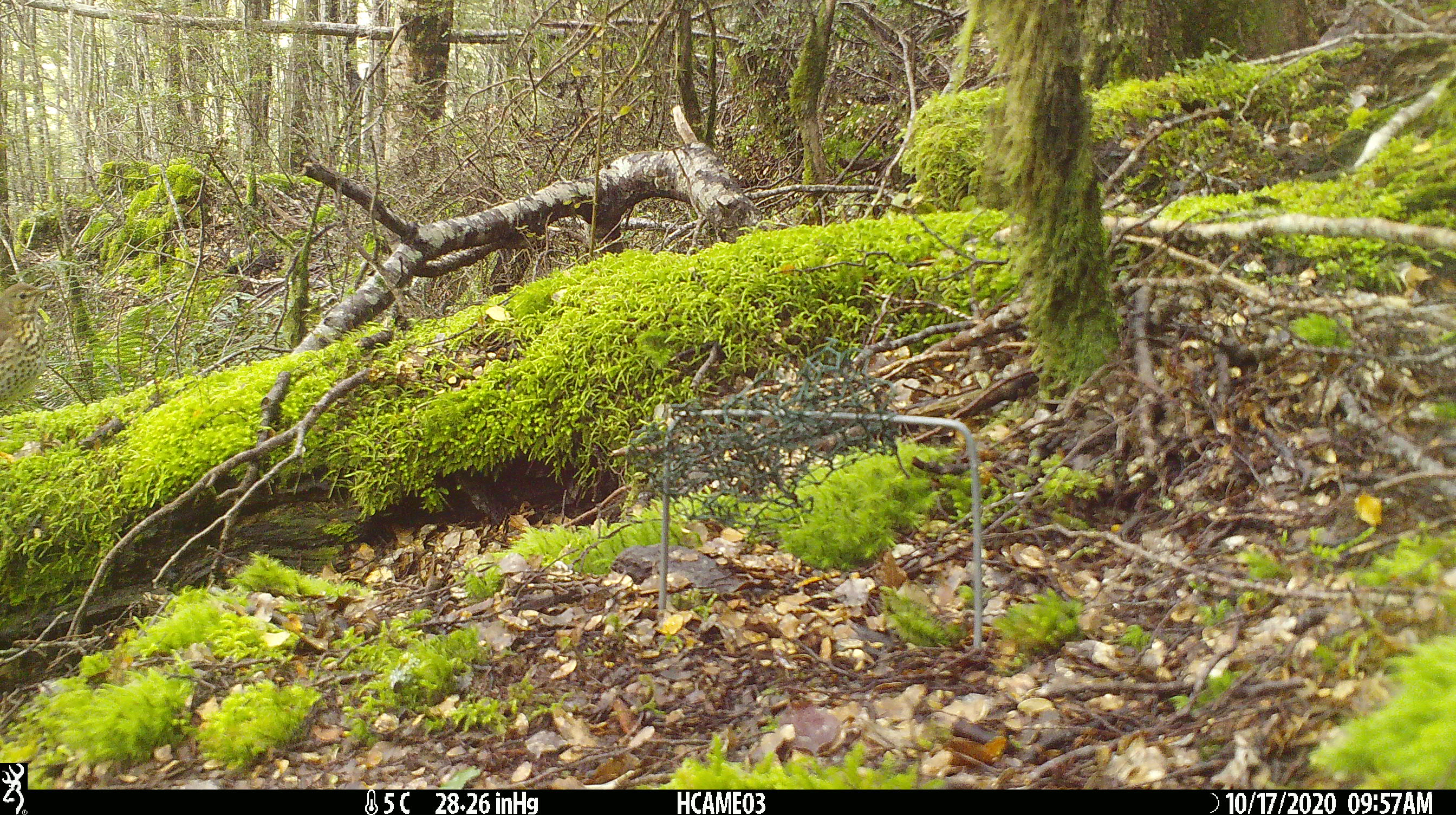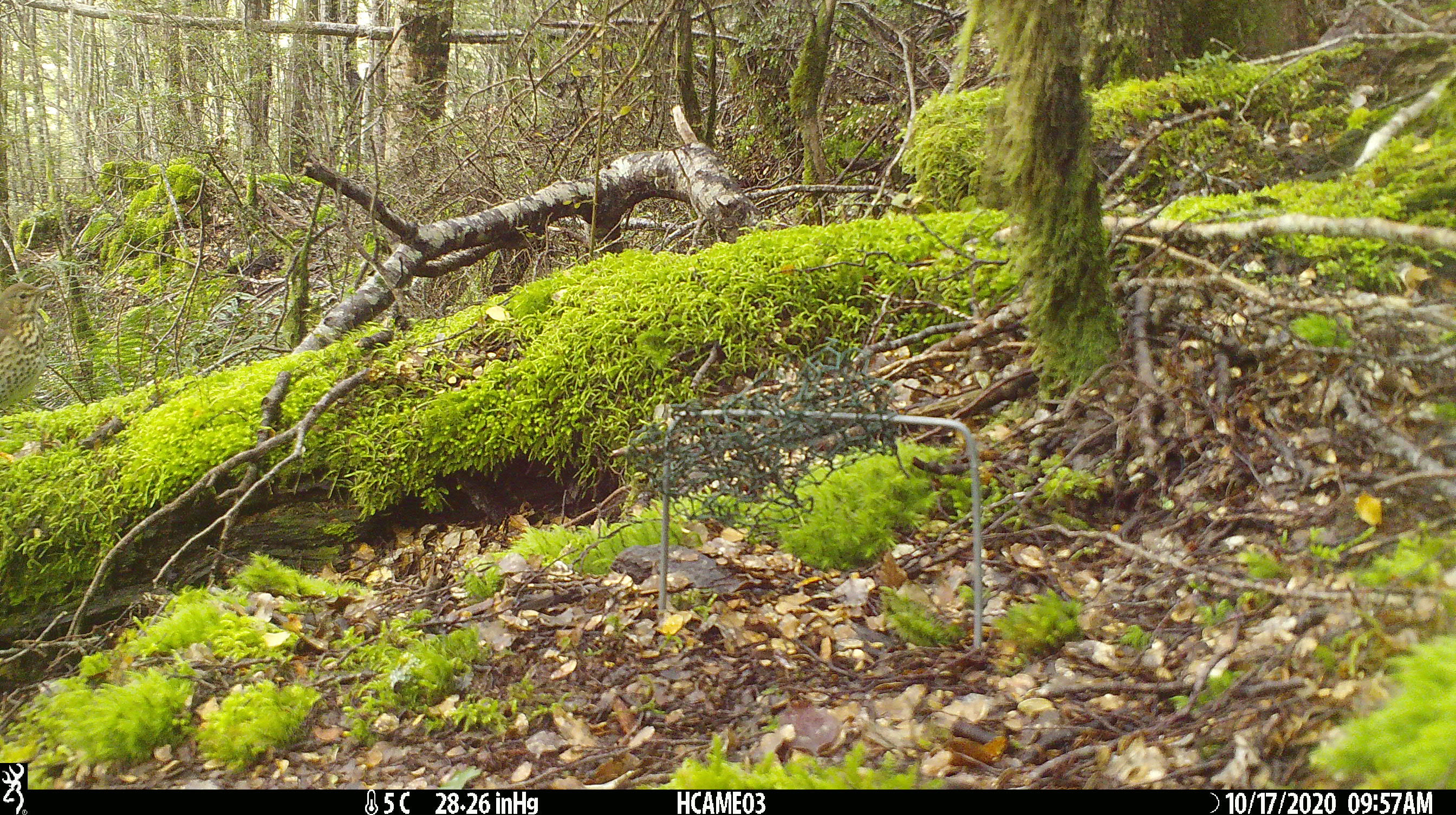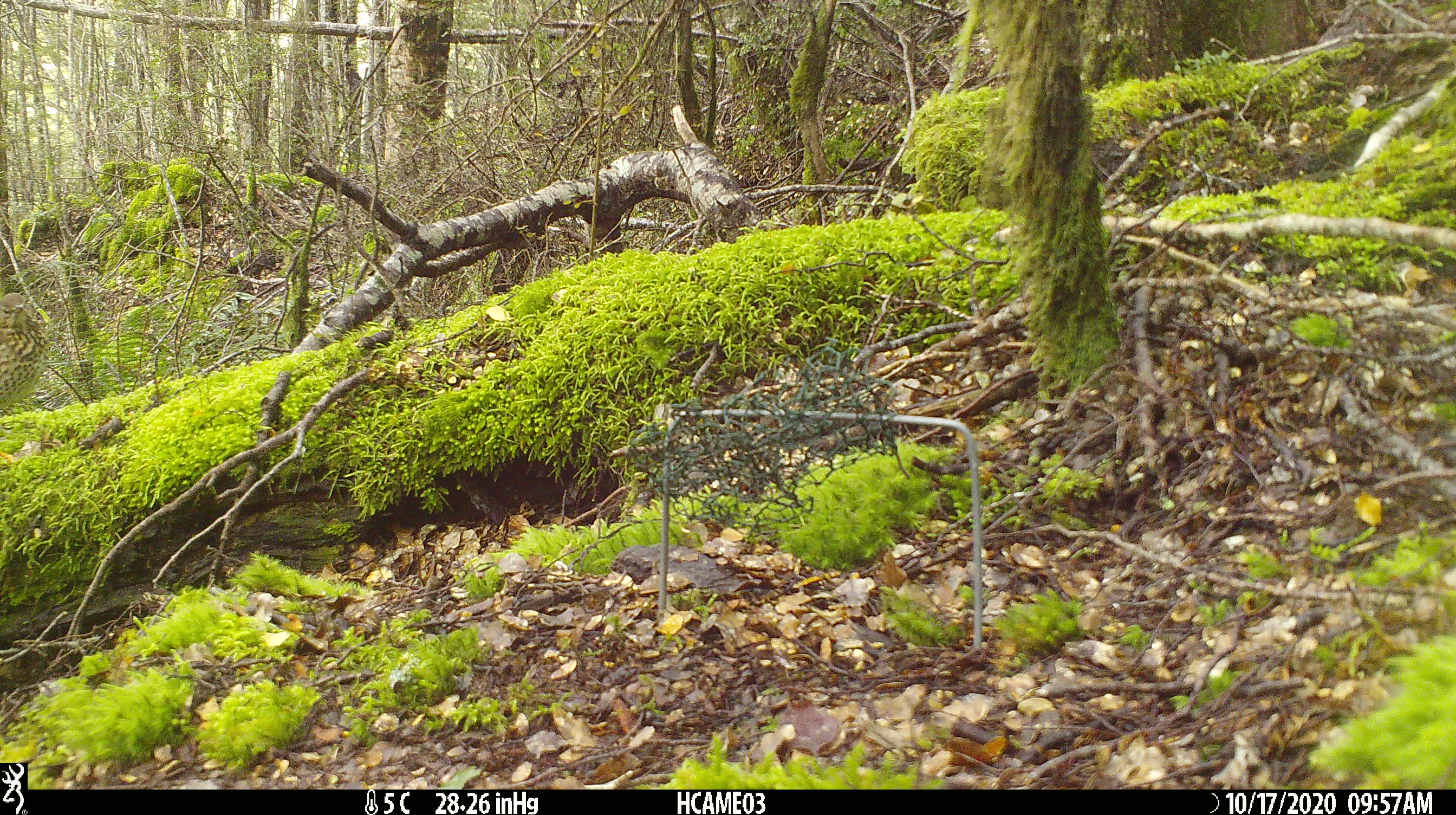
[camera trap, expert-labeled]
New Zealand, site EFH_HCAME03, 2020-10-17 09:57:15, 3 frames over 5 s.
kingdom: Animalia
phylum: Chordata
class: Aves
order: Passeriformes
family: Turdidae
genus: Turdus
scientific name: Turdus philomelos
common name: song thrush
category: thrush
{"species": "thrush (song thrush) (Turdus philomelos)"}